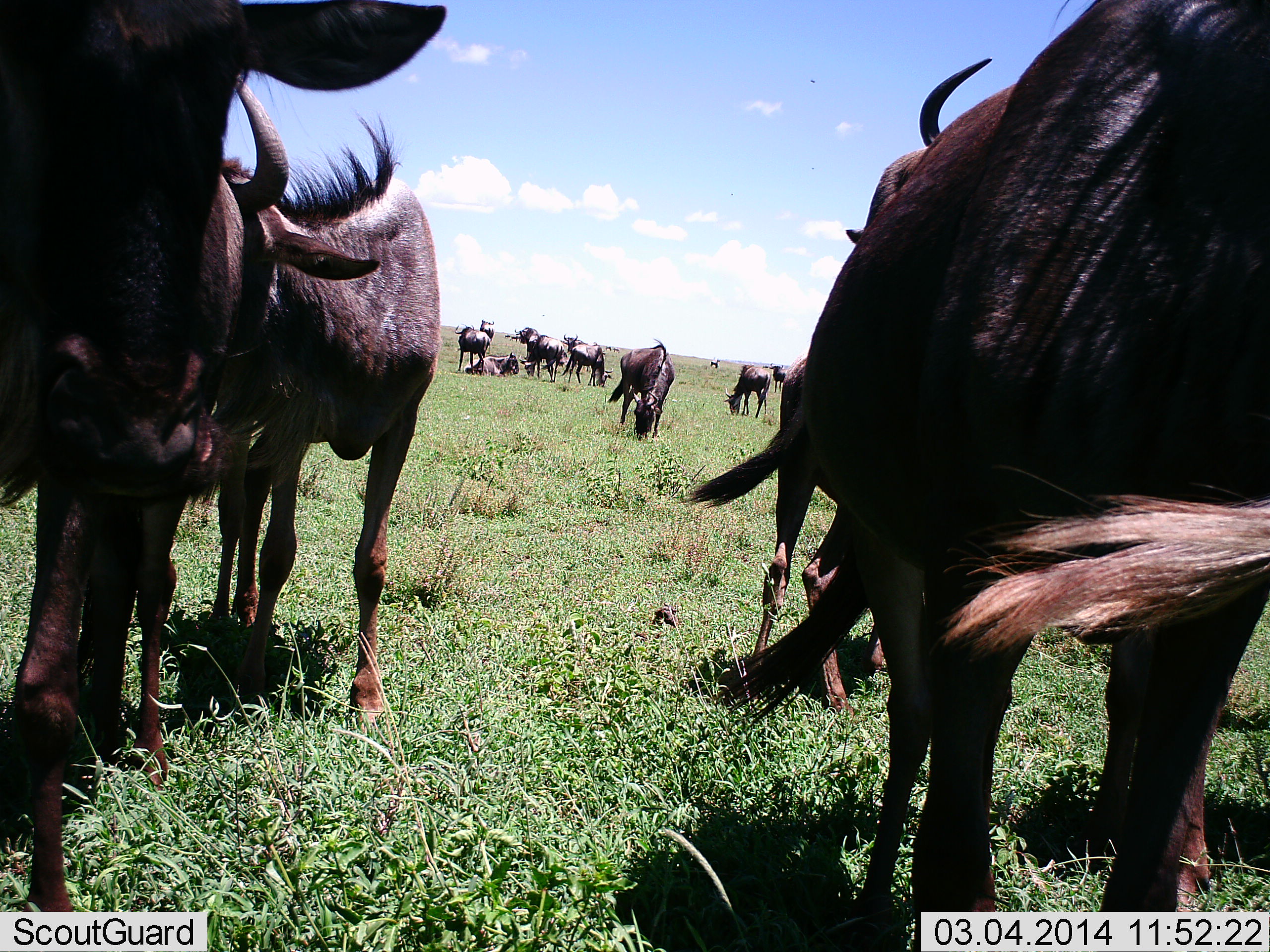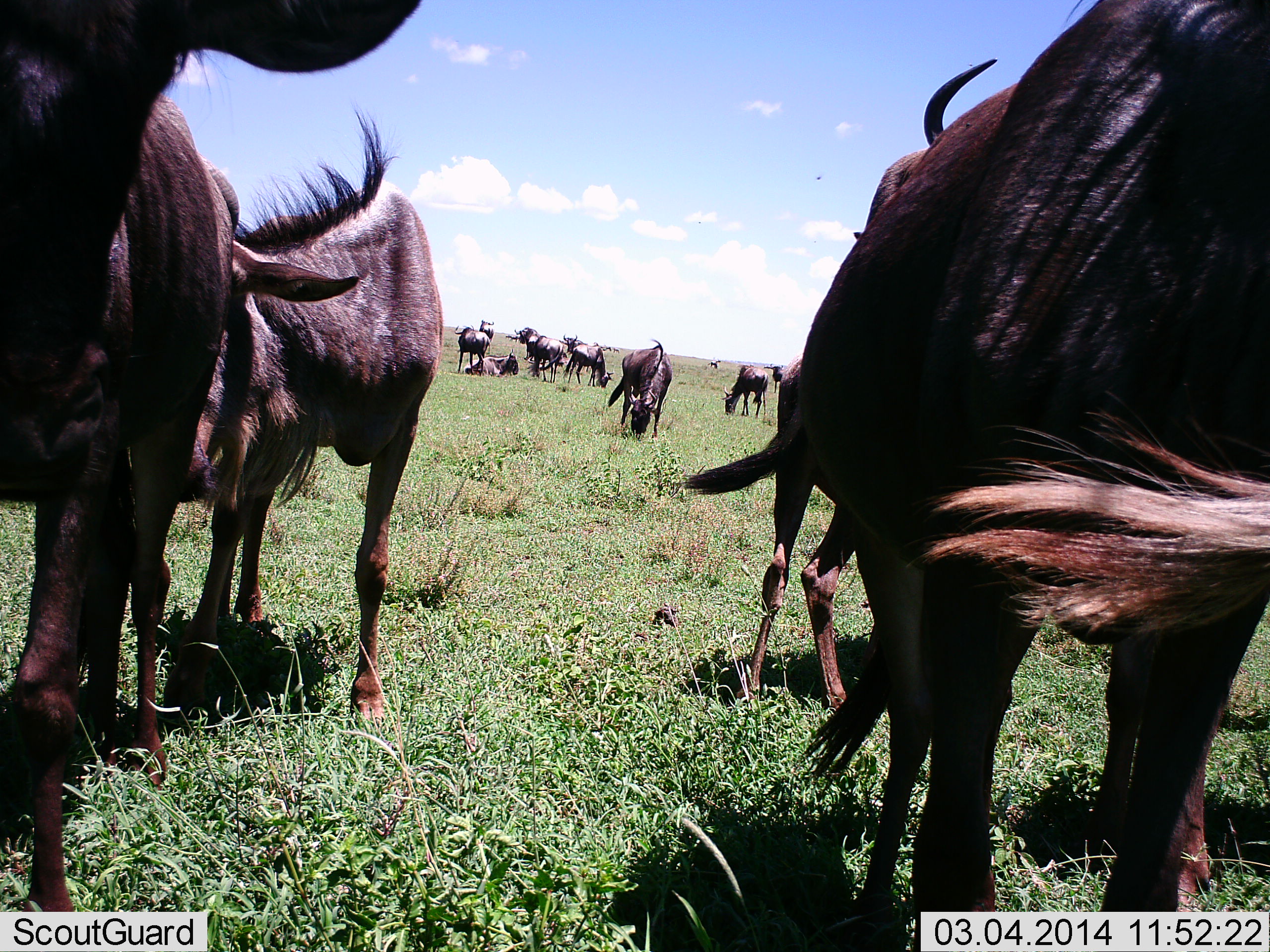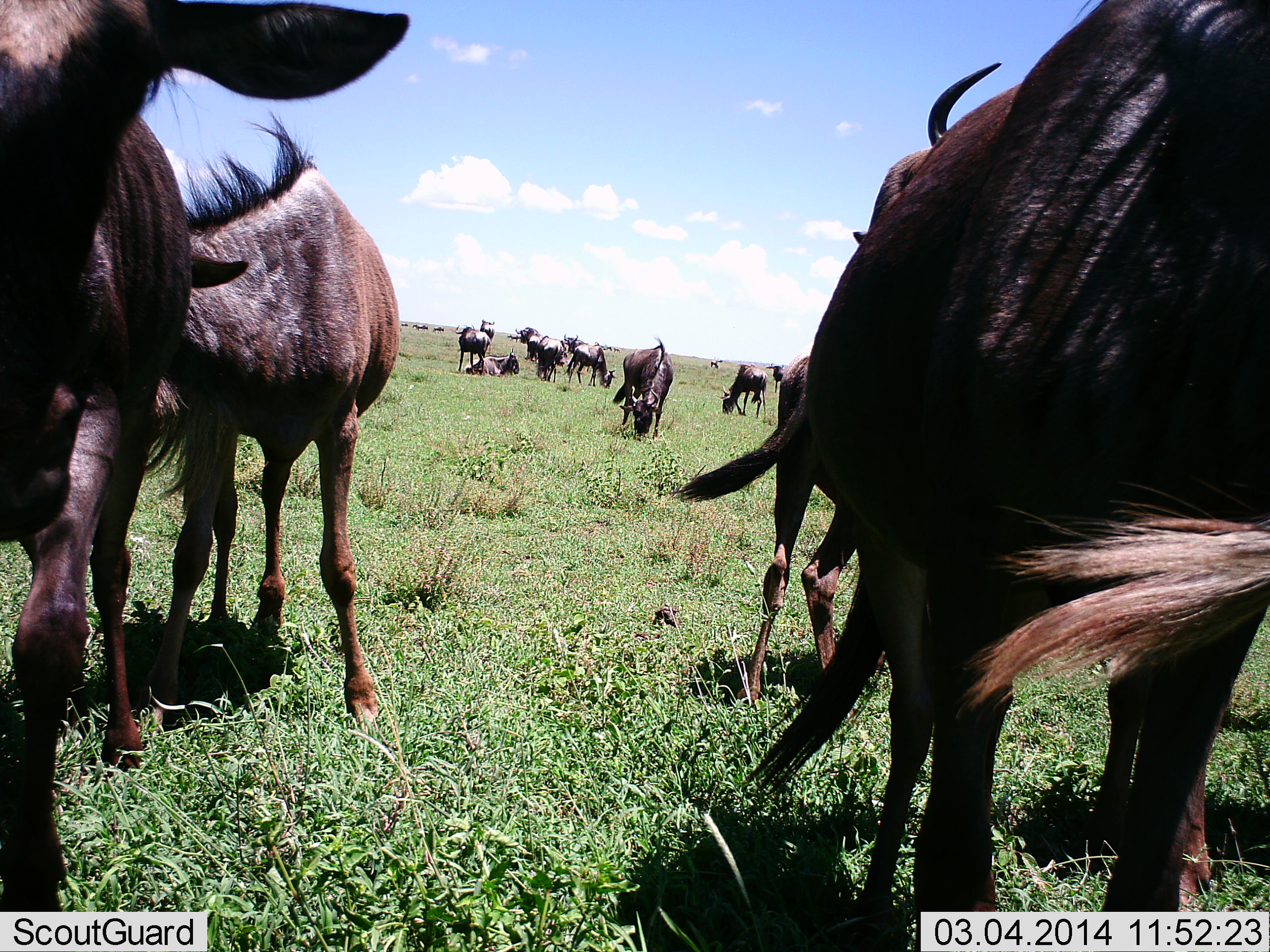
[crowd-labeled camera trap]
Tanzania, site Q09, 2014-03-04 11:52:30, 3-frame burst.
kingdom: Animalia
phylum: Chordata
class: Mammalia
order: Artiodactyla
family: Bovidae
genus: Connochaetes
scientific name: Connochaetes taurinus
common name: blue wildebeest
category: wildebeest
Wildebeest (blue wildebeest) (Connochaetes taurinus), count 11-50. Behavior (volunteer vote fractions): standing 70%, resting 40%, moving 20%, interacting 10%. Young present (vote fraction): 10%. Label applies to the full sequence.